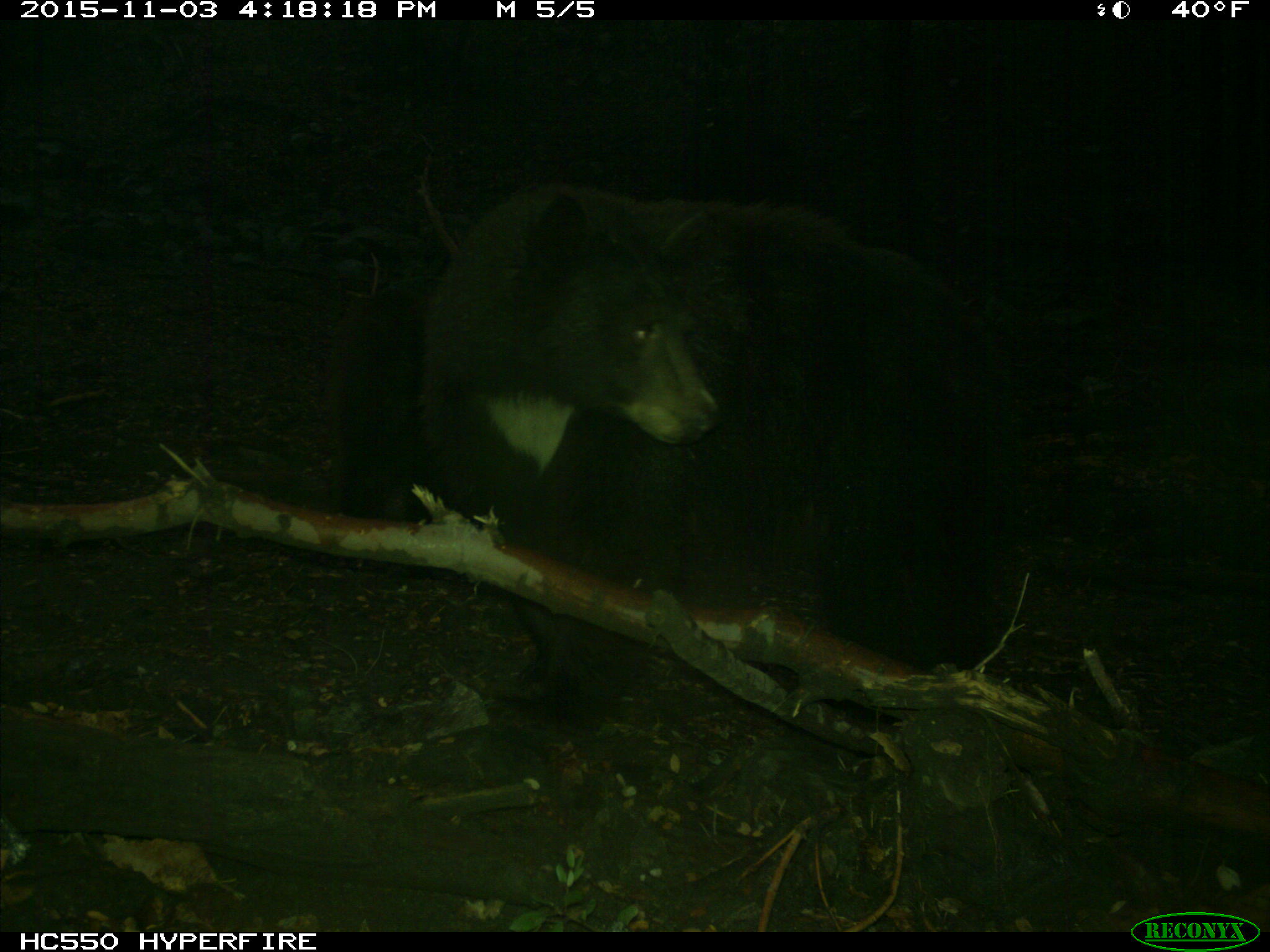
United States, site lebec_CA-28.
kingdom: Animalia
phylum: Chordata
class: Mammalia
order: Carnivora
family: Ursidae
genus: Ursus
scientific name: Ursus americanus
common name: american black bear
Ursus americanus (american black bear).